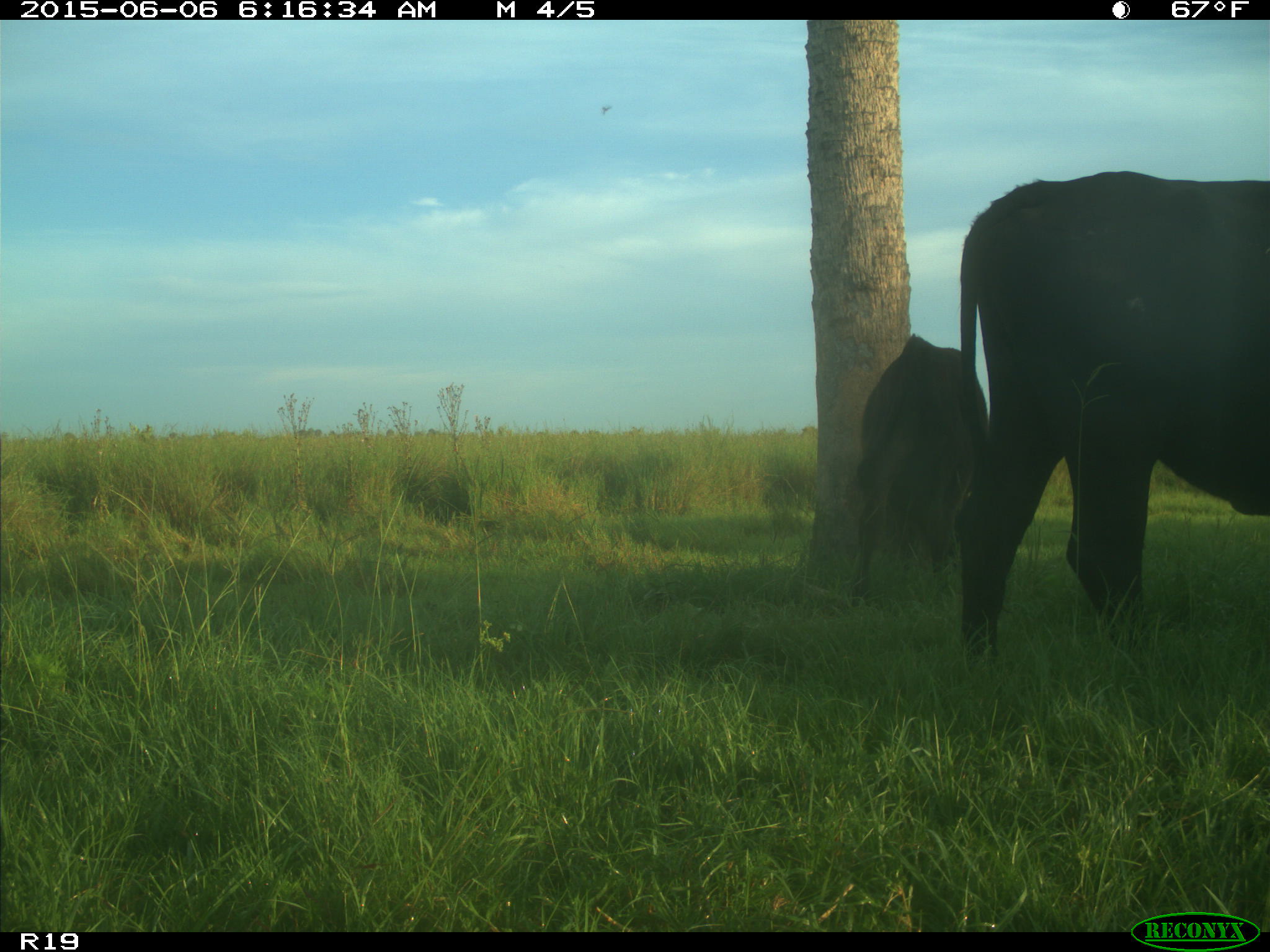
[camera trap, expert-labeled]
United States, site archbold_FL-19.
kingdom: Animalia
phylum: Chordata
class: Mammalia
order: Artiodactyla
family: Bovidae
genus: Bos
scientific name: Bos taurus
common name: domestic cow